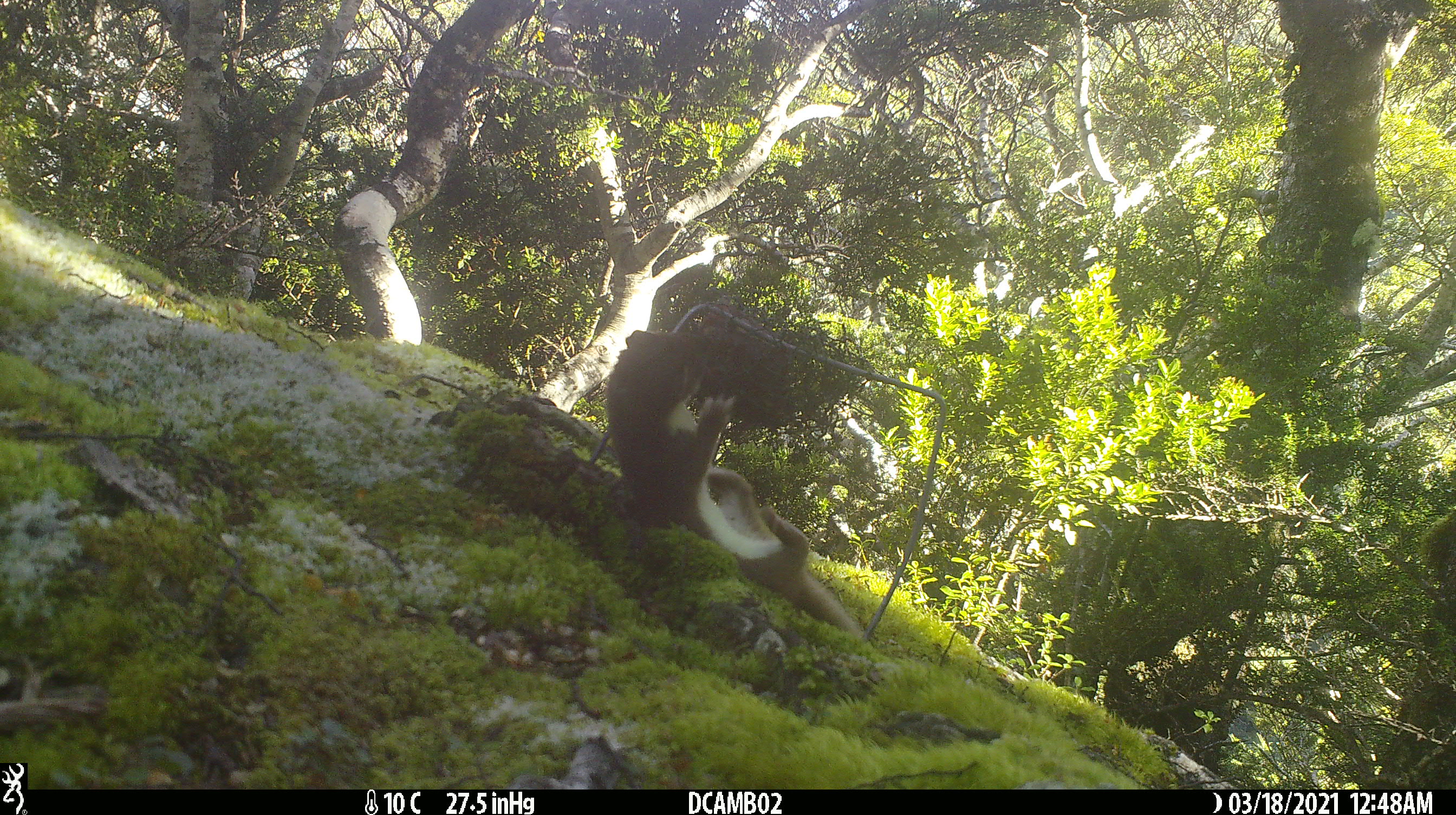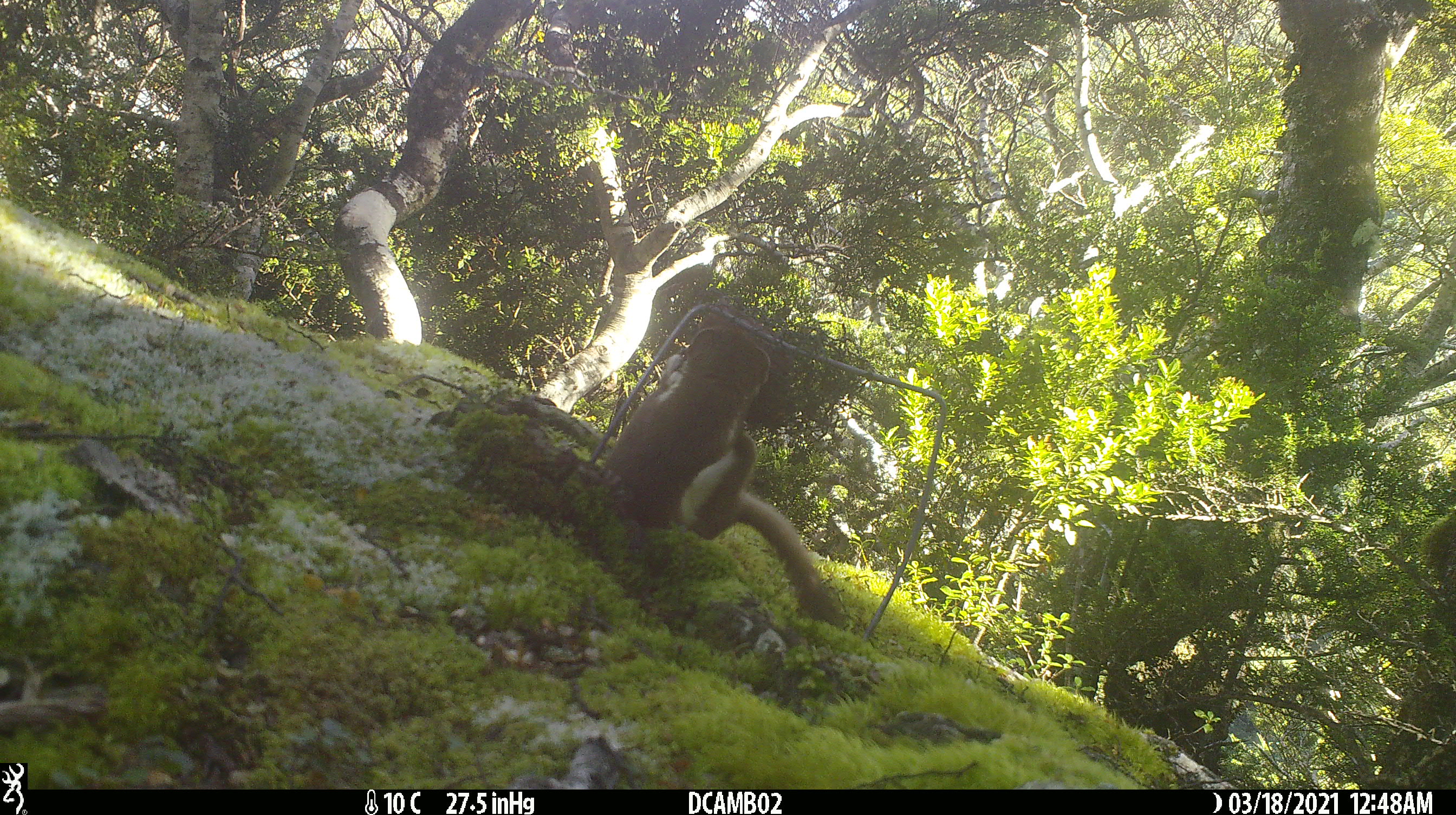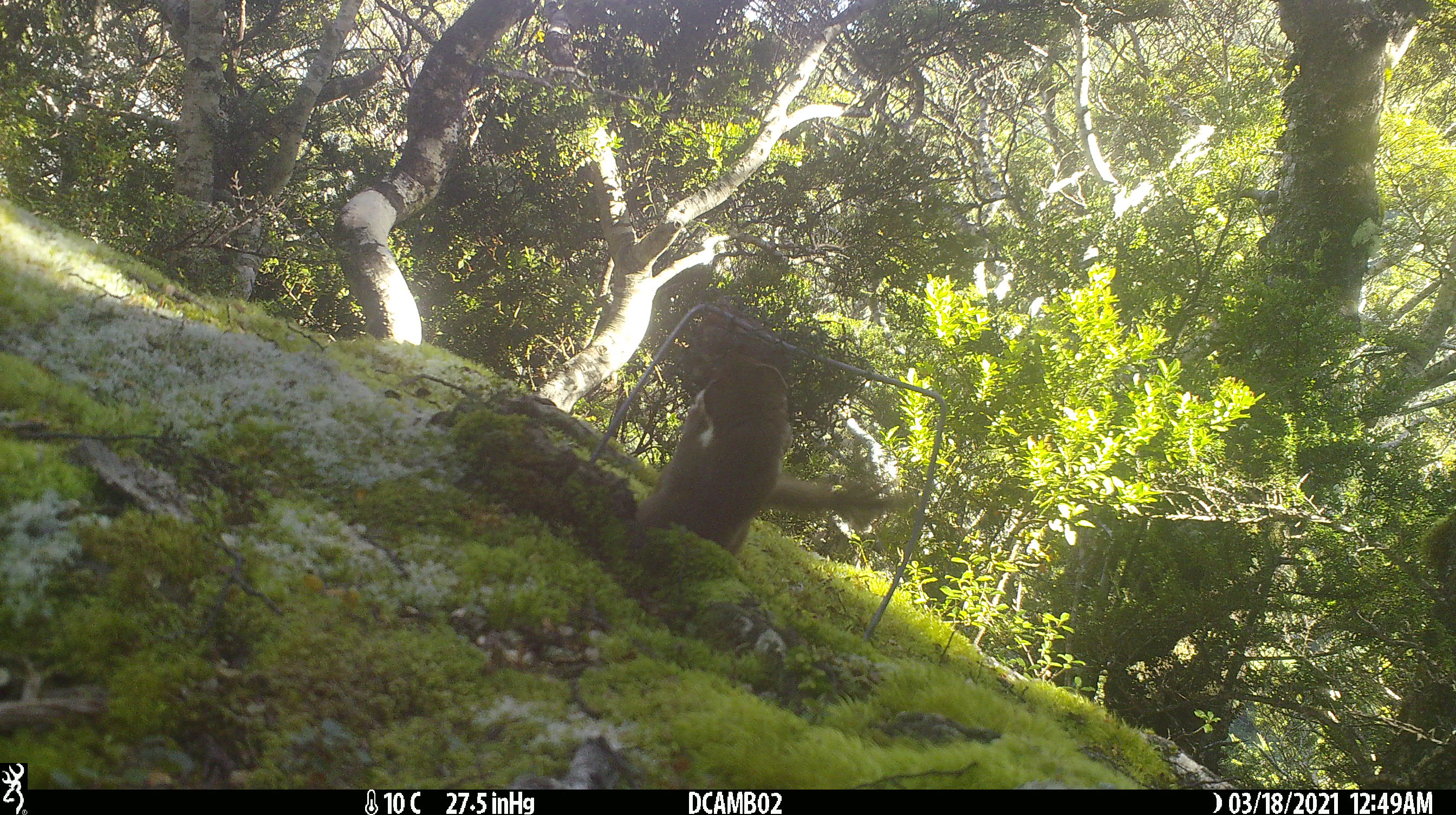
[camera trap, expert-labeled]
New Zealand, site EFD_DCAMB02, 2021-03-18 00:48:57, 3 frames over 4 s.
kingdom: Animalia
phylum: Chordata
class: Mammalia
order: Carnivora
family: Mustelidae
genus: Mustela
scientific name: Mustela erminea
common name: stoat